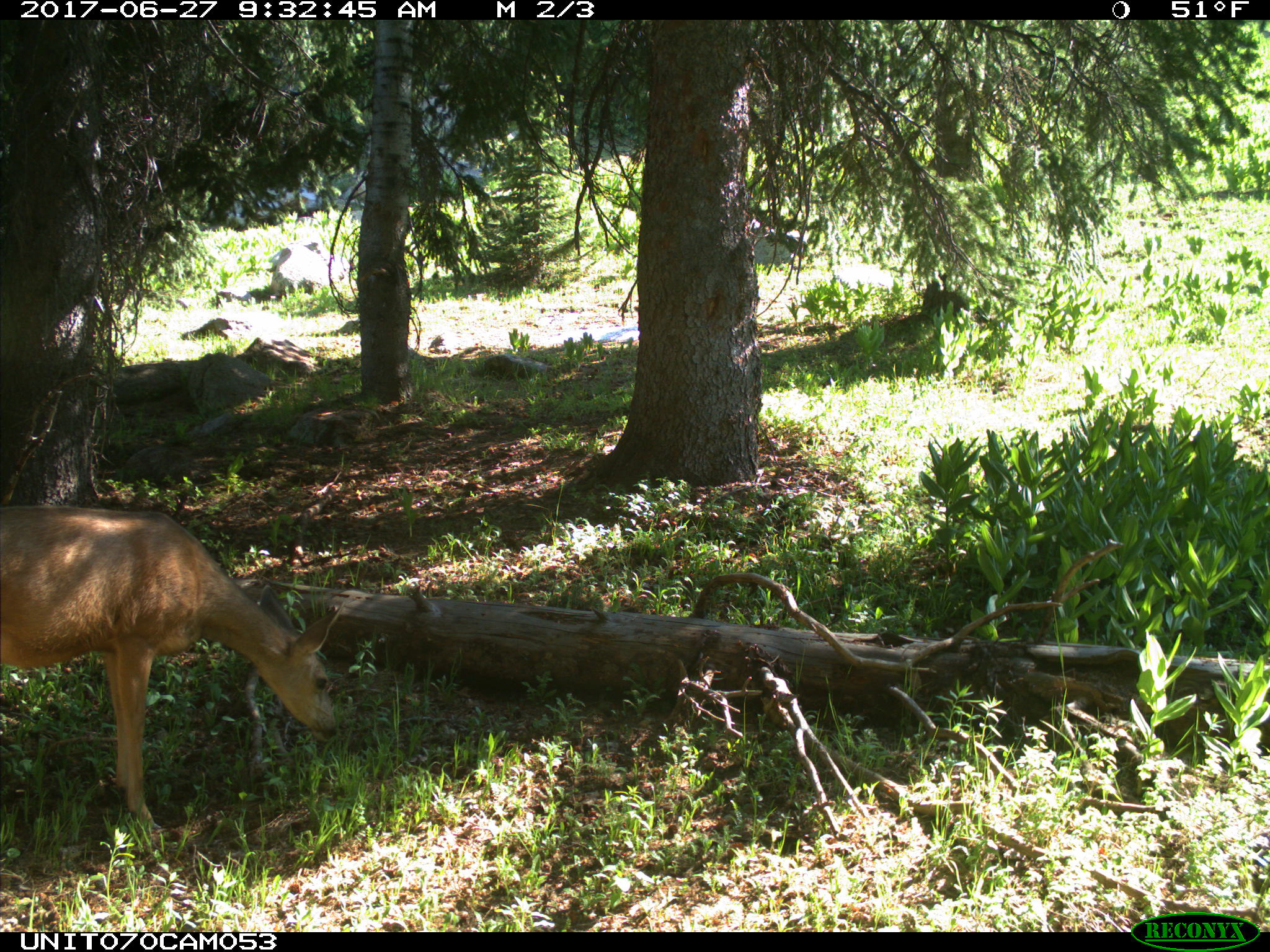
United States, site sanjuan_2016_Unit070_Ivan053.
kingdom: Animalia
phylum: Chordata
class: Mammalia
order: Artiodactyla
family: Cervidae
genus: Odocoileus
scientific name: Odocoileus hemionus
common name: mule deer